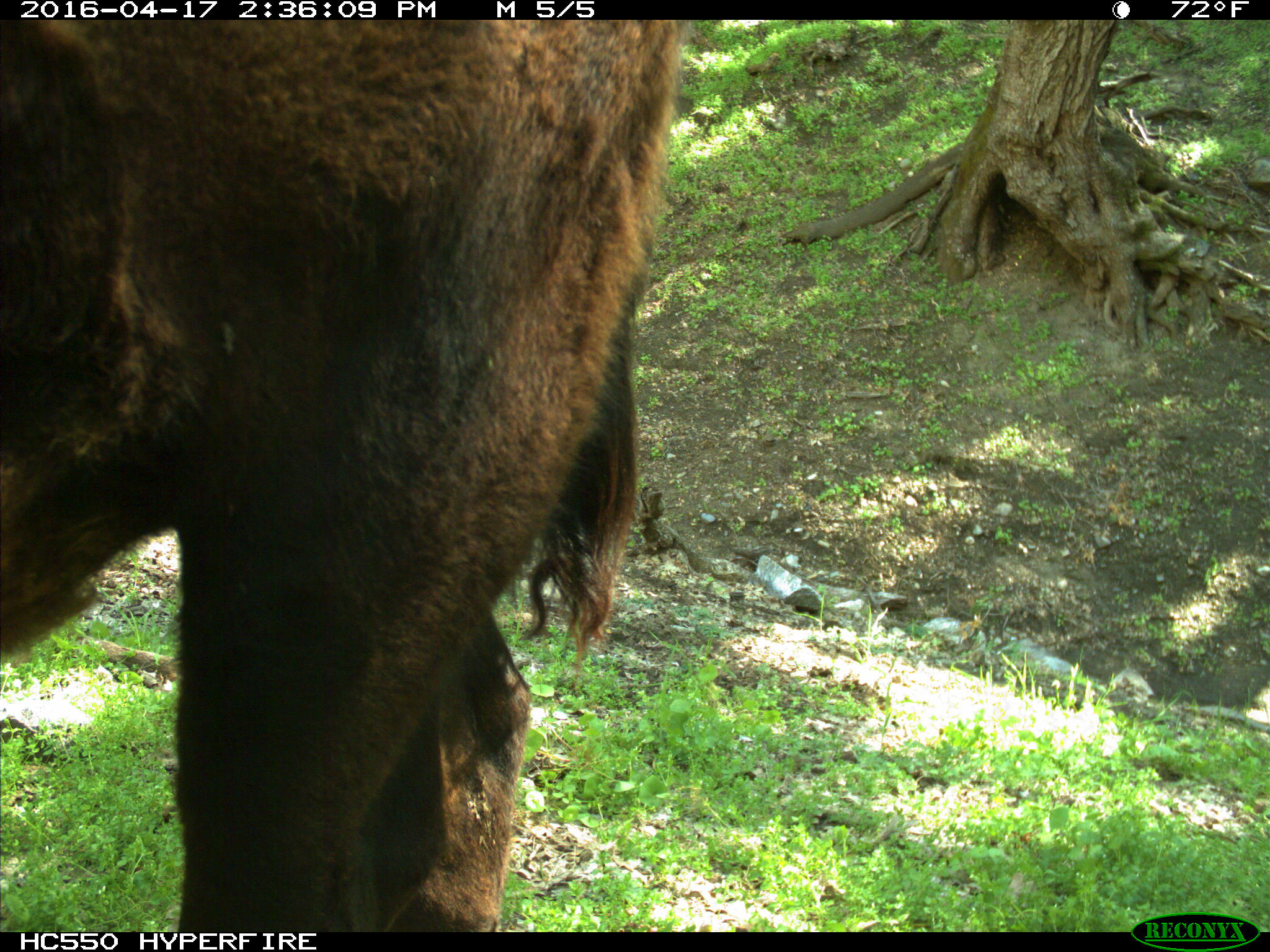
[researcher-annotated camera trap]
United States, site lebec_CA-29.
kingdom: Animalia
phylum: Chordata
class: Mammalia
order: Artiodactyla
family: Bovidae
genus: Bos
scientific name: Bos taurus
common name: domestic cow